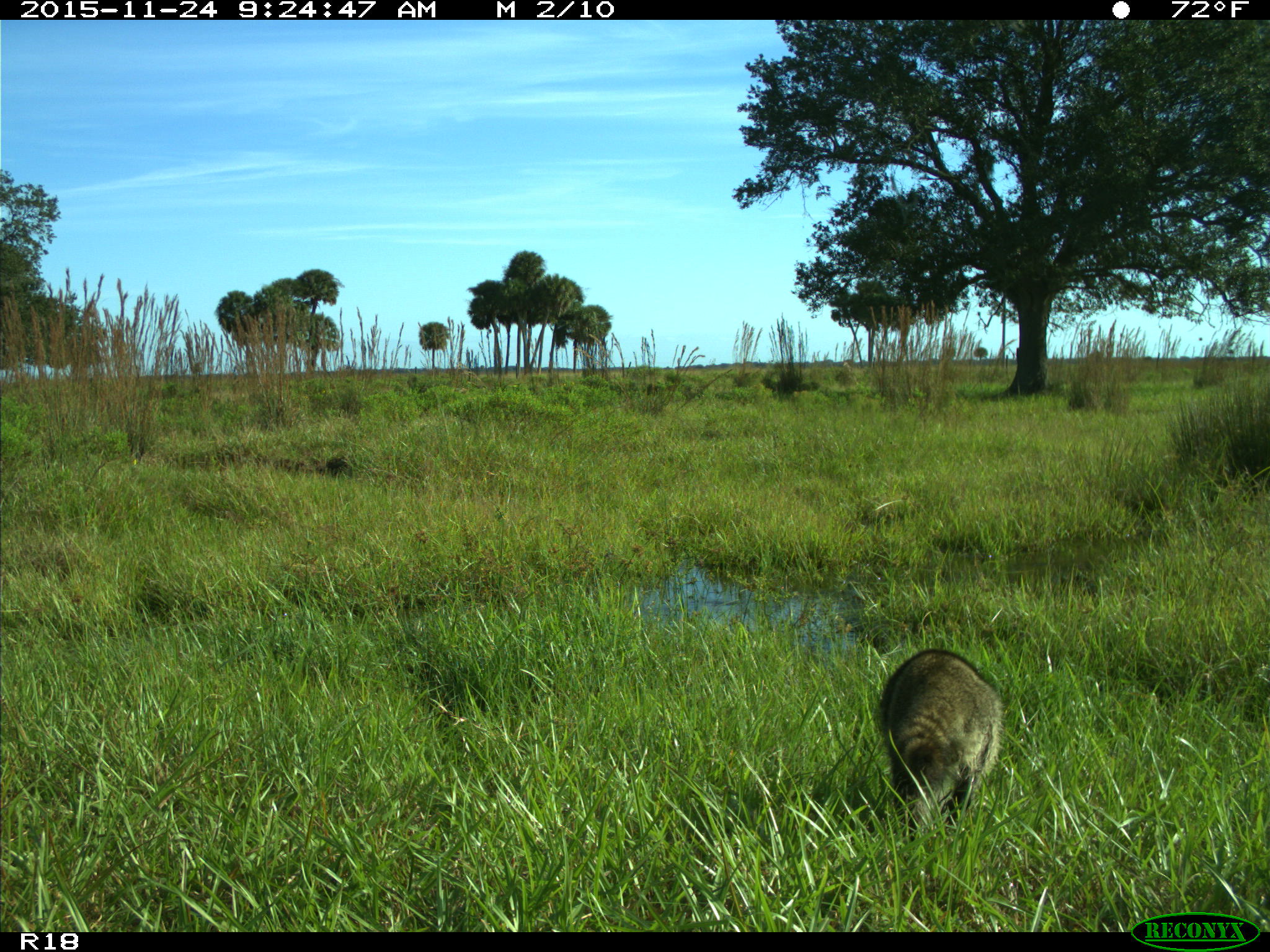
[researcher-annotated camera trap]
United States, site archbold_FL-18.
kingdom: Animalia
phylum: Chordata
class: Mammalia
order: Carnivora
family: Procyonidae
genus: Procyon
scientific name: Procyon lotor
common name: common raccoon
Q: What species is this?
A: Procyon lotor (common raccoon).